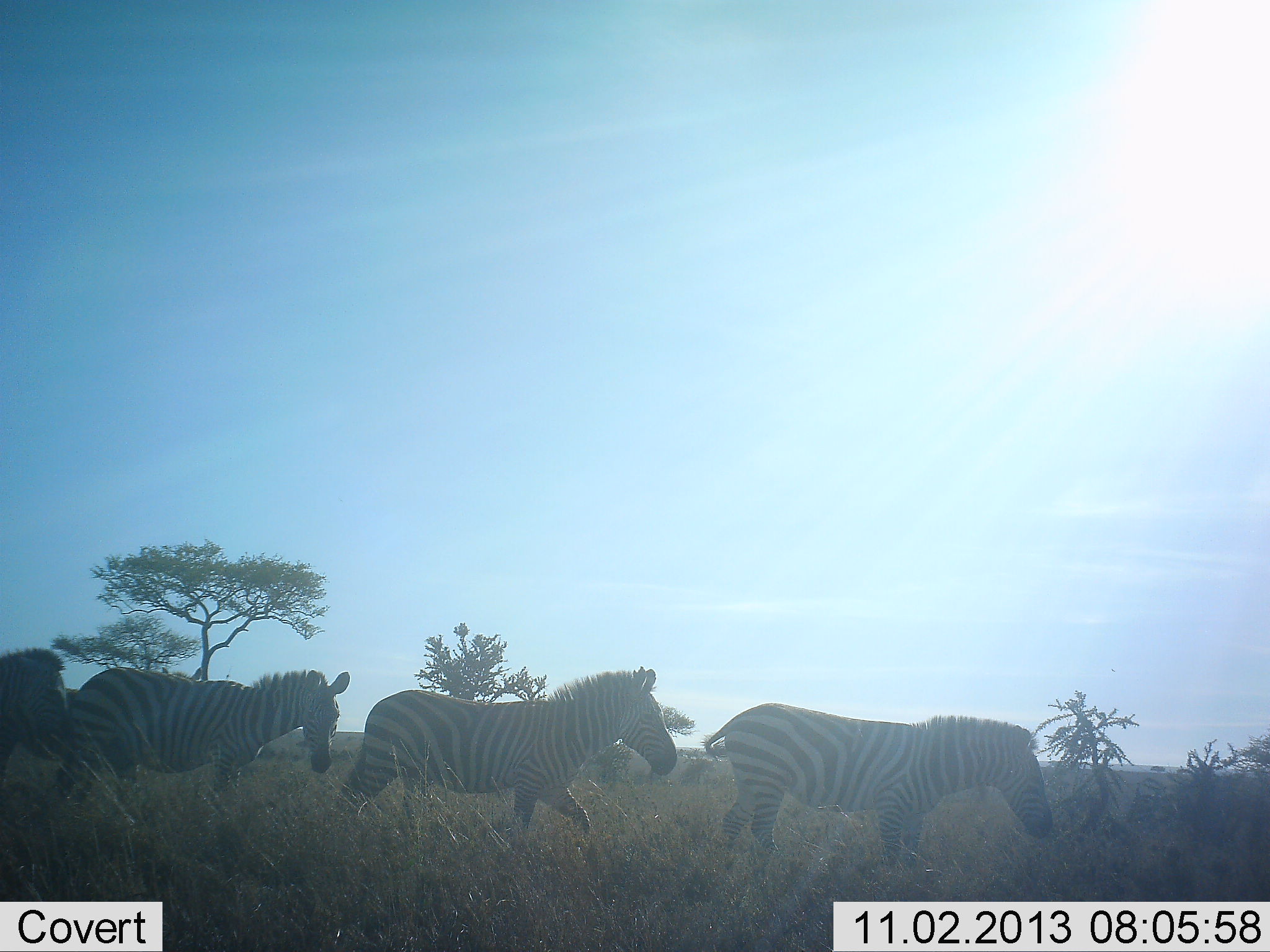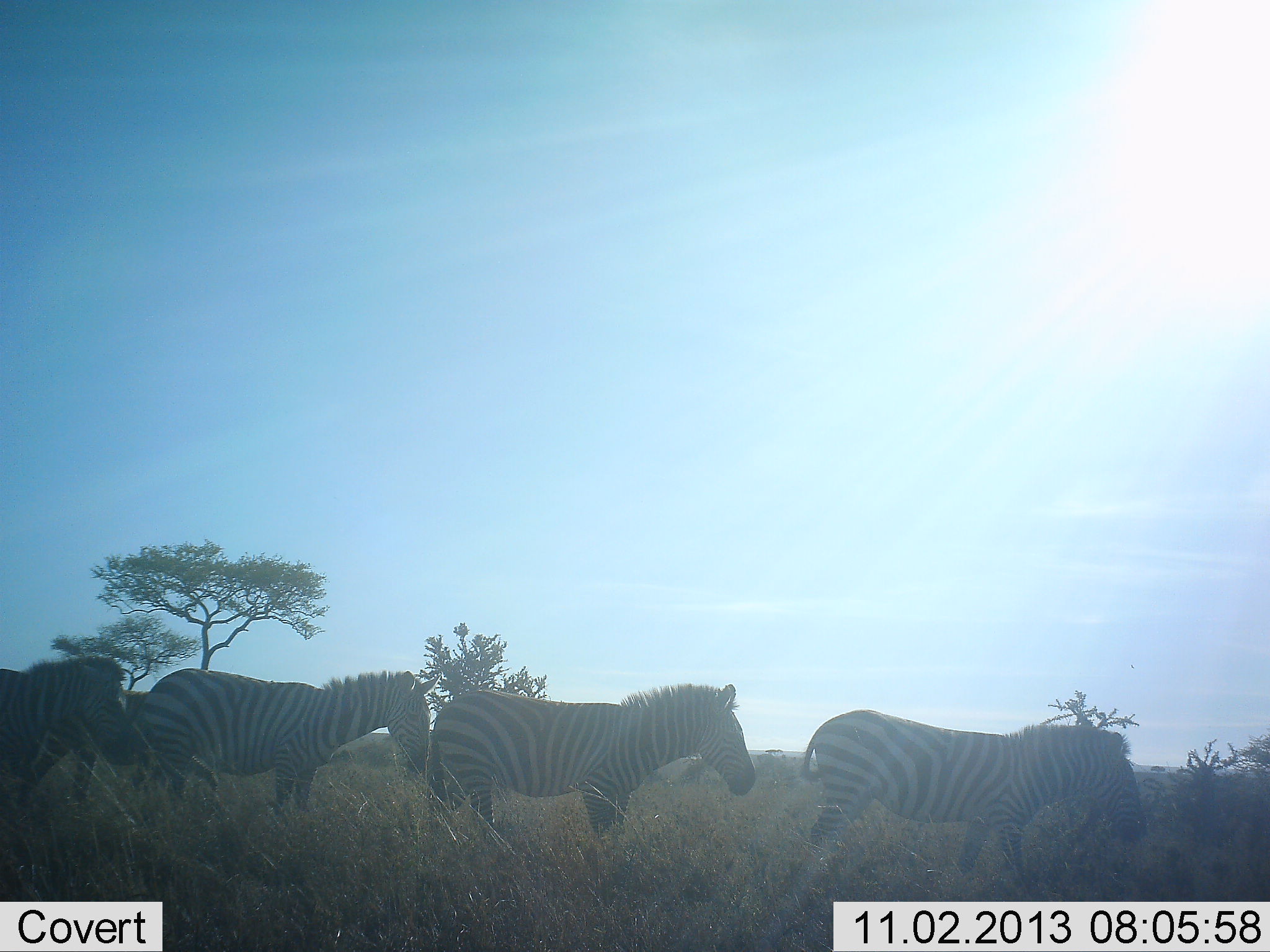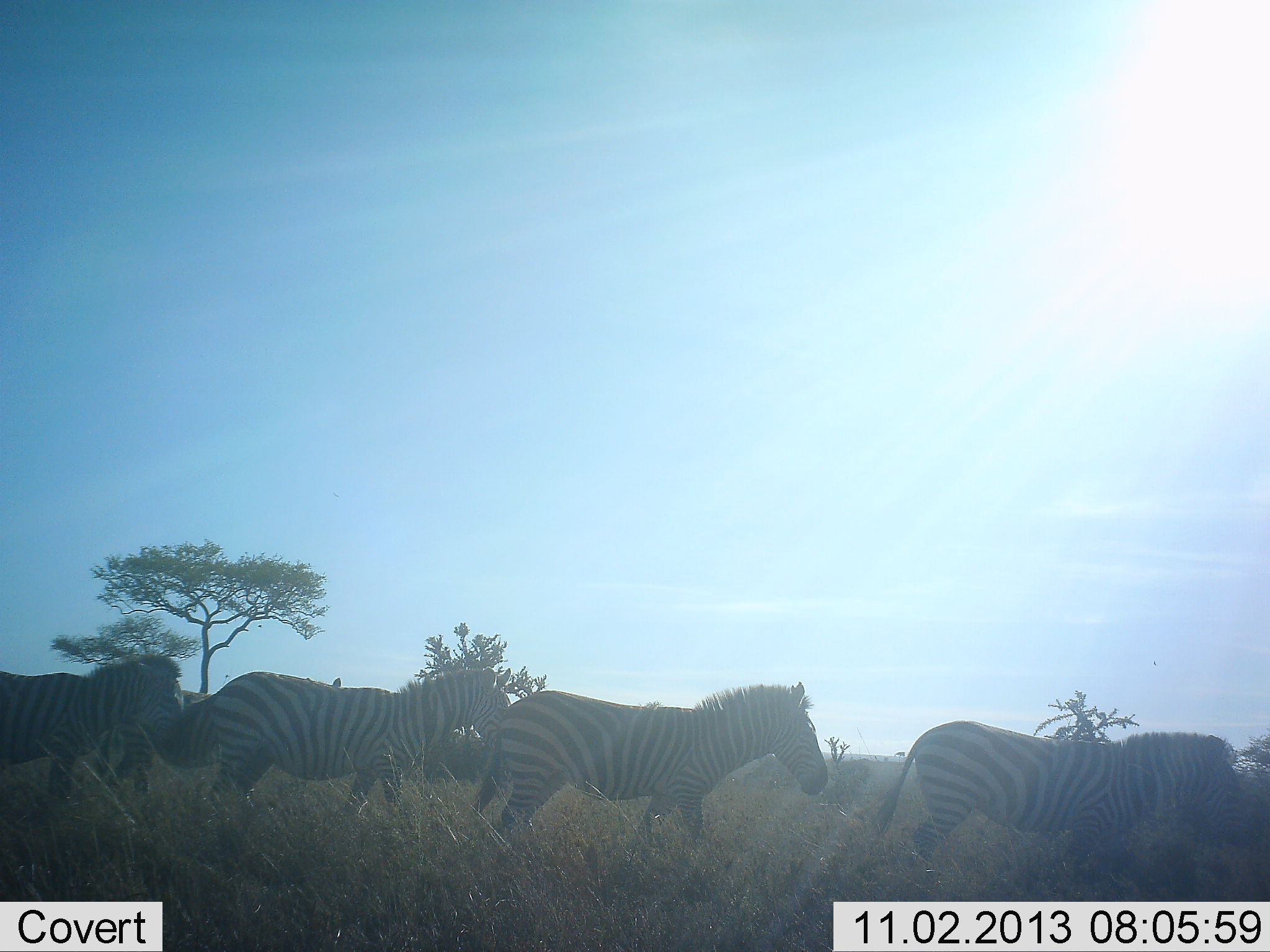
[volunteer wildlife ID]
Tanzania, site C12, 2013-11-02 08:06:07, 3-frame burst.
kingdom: Animalia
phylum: Chordata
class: Mammalia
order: Perissodactyla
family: Equidae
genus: Equus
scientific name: Equus quagga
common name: plains zebra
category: zebra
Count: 5.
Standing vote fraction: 10%.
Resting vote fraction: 0%.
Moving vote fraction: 100%.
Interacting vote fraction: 0%.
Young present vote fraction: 0%.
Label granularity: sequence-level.